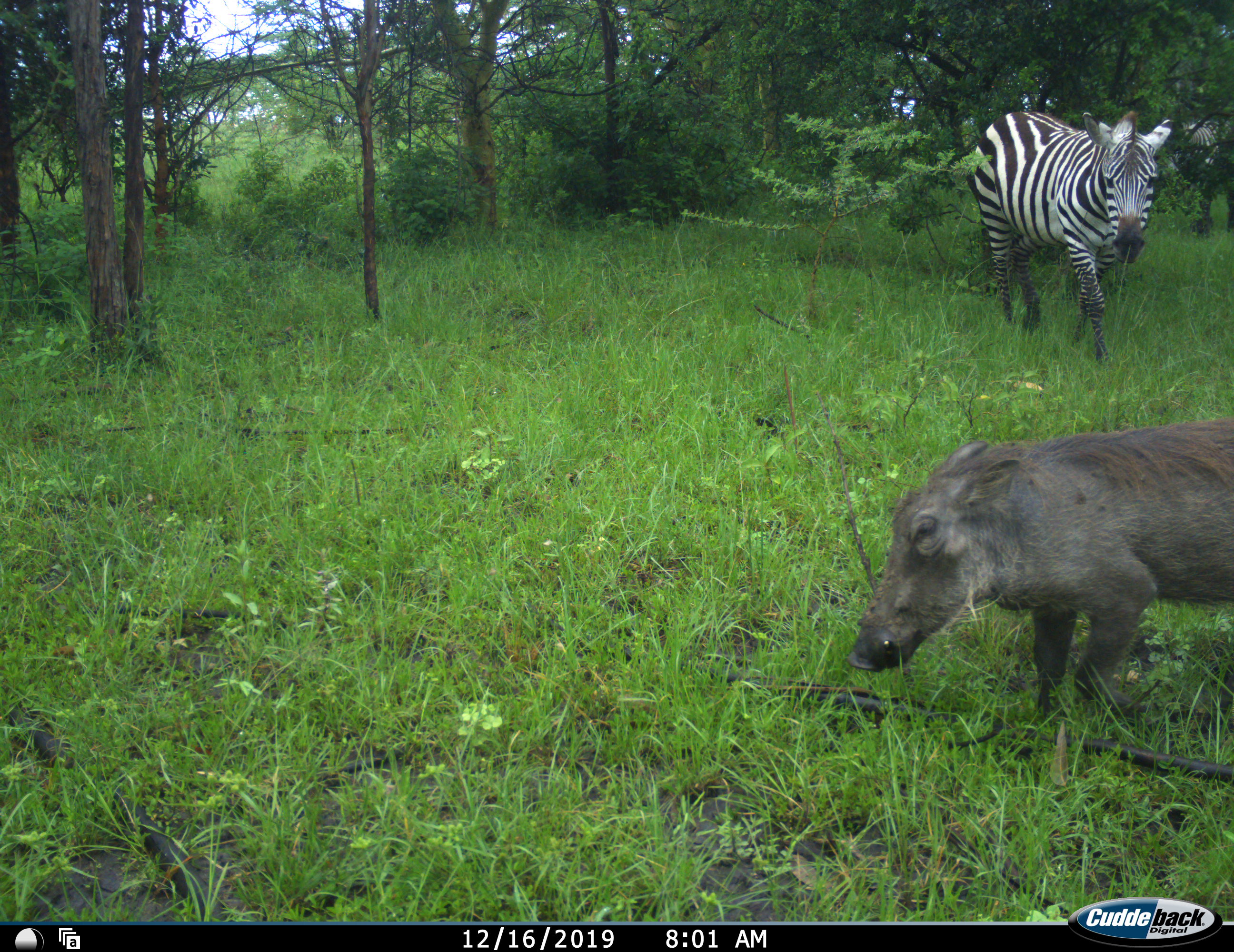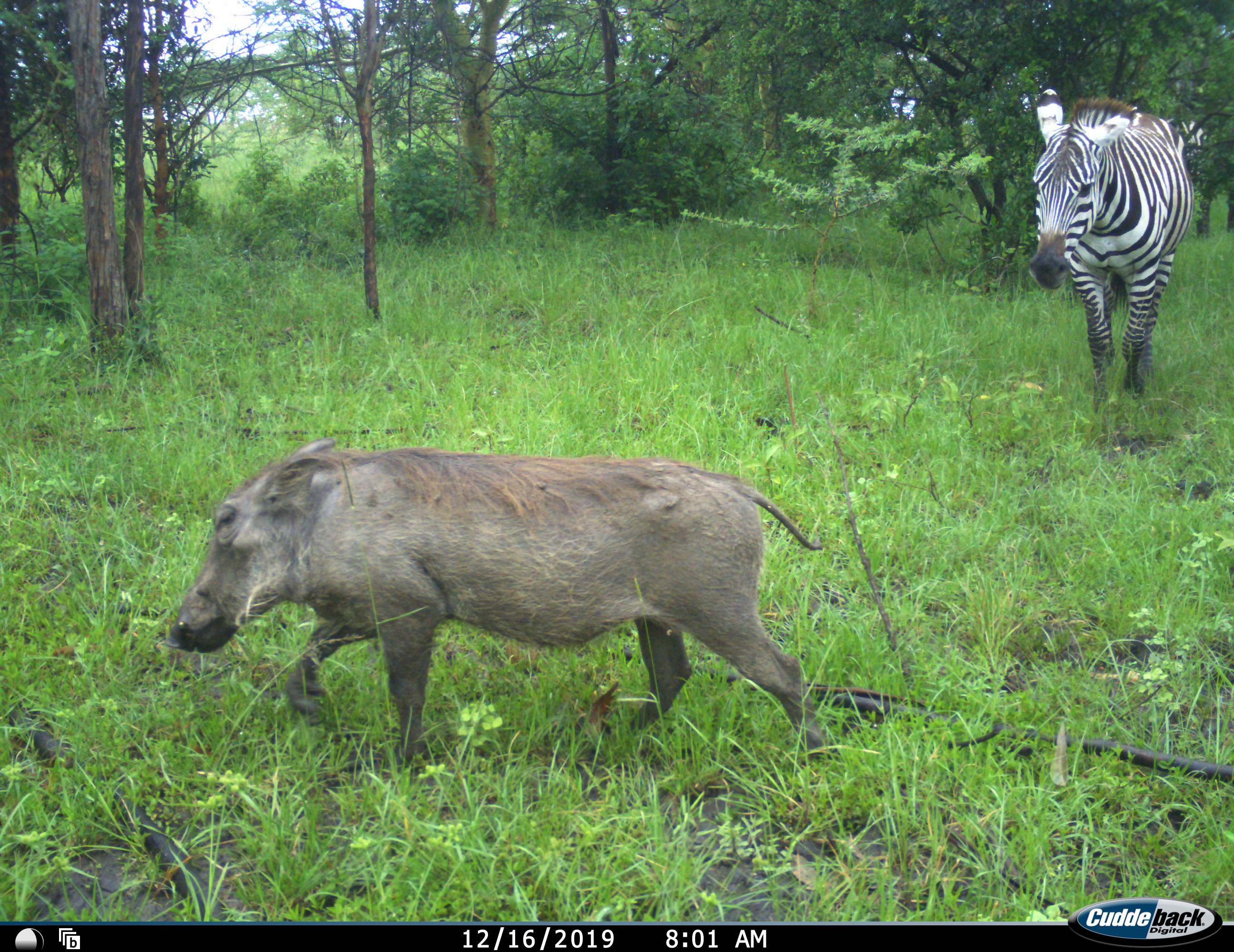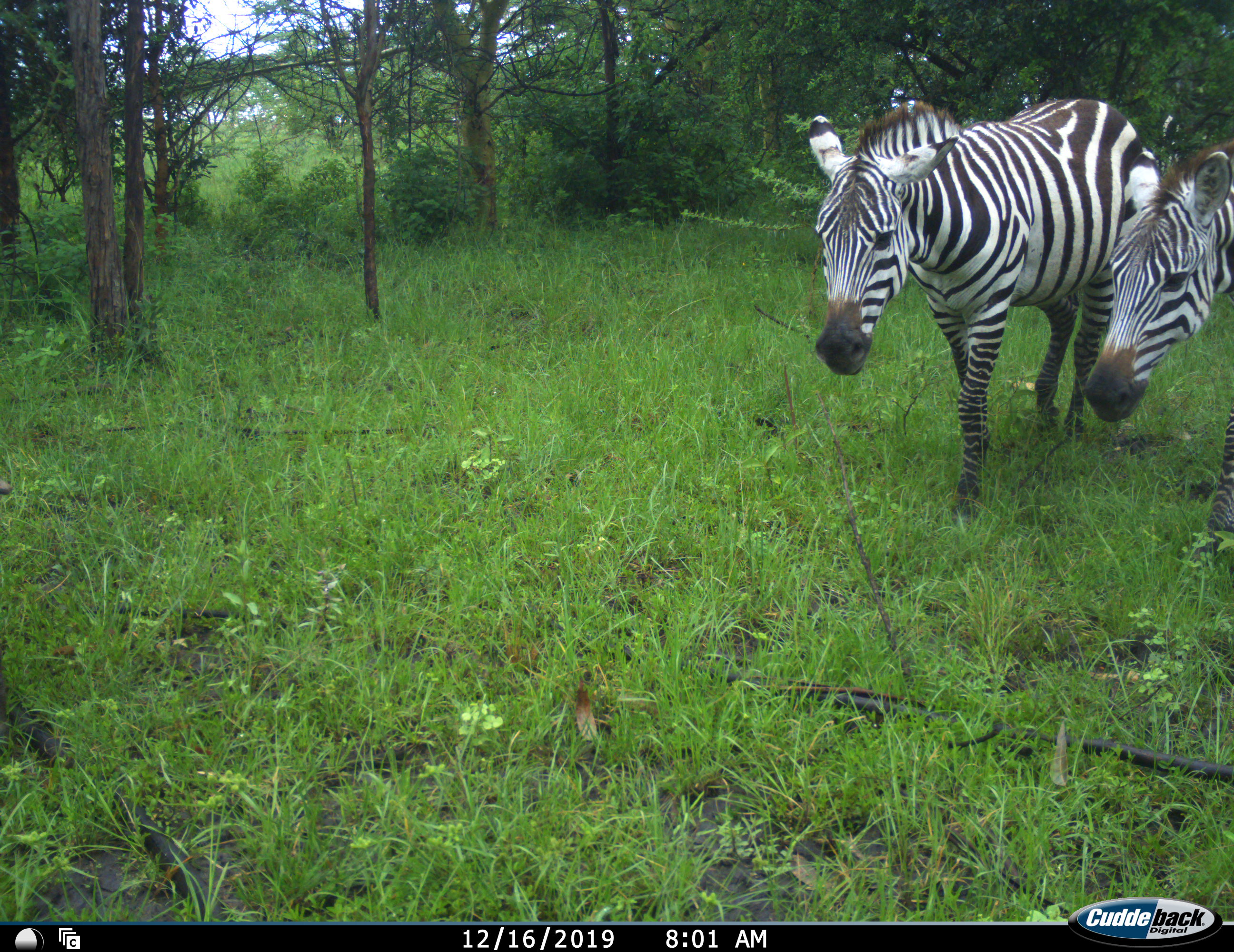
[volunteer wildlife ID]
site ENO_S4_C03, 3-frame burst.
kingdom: Animalia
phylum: Chordata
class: Mammalia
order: Artiodactyla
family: Suidae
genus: Phacochoerus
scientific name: Phacochoerus africanus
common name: warthog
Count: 1.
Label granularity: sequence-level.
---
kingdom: Animalia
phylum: Chordata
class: Mammalia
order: Perissodactyla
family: Equidae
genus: Equus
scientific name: Equus quagga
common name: plains zebra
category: zebraplains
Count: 2.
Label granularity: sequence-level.